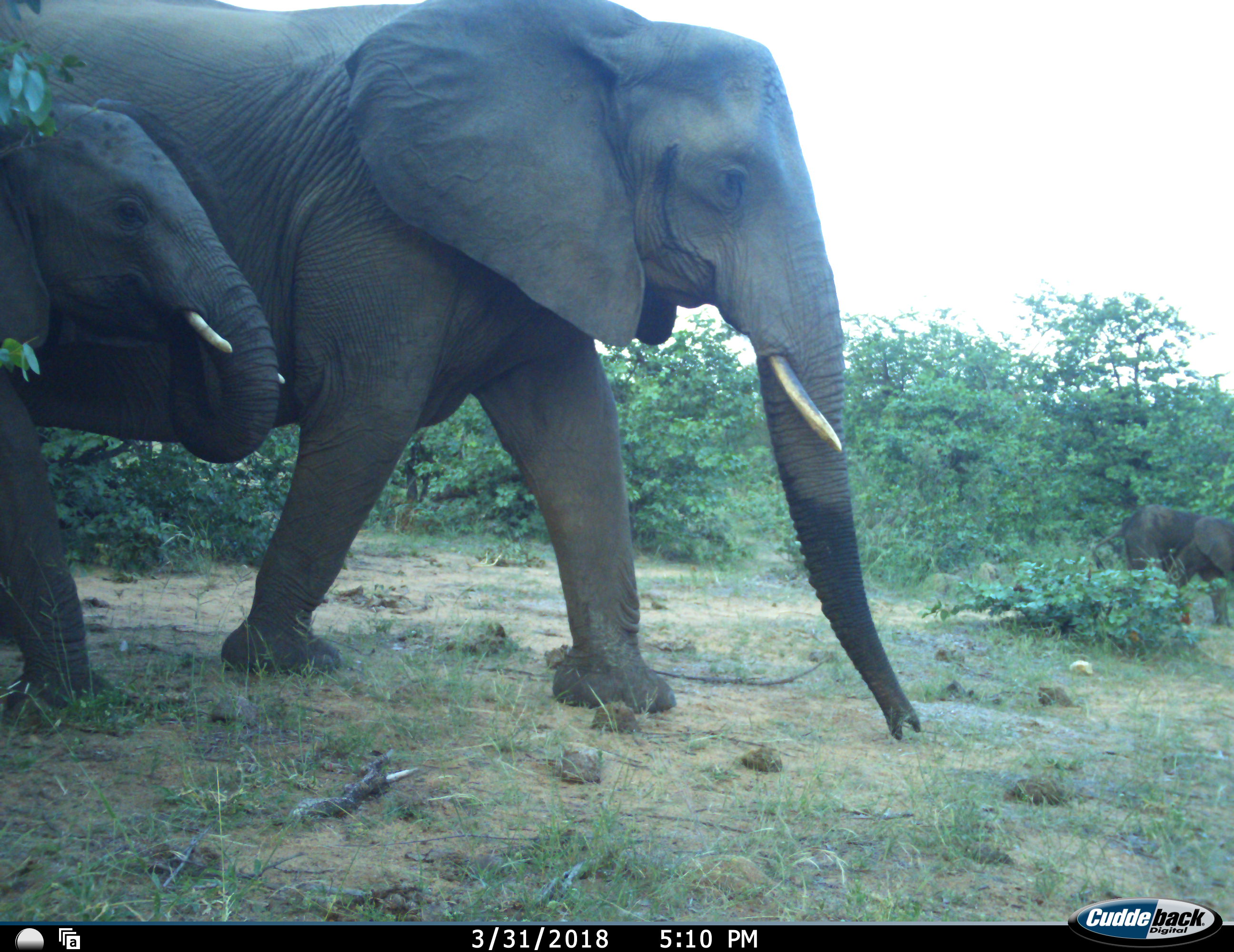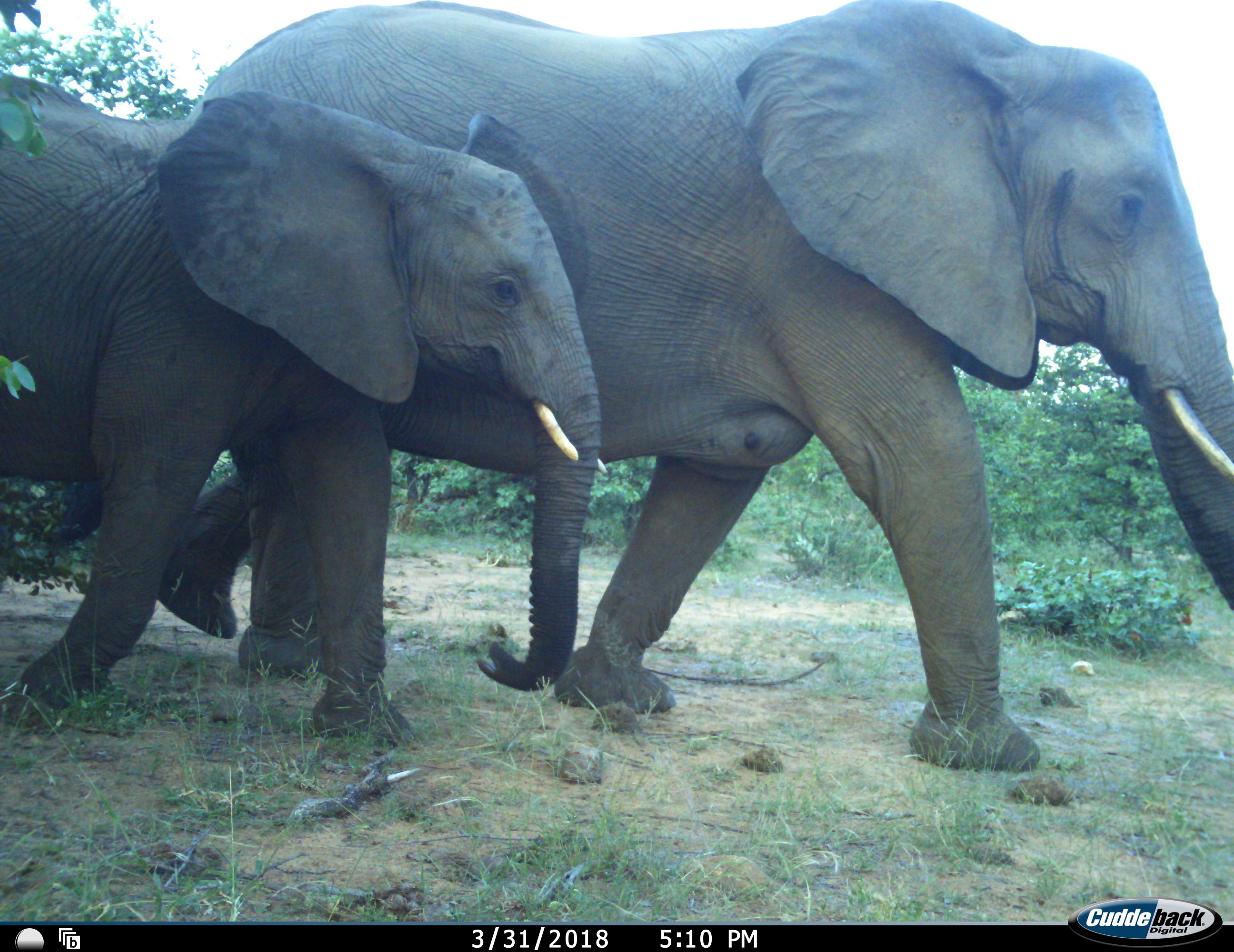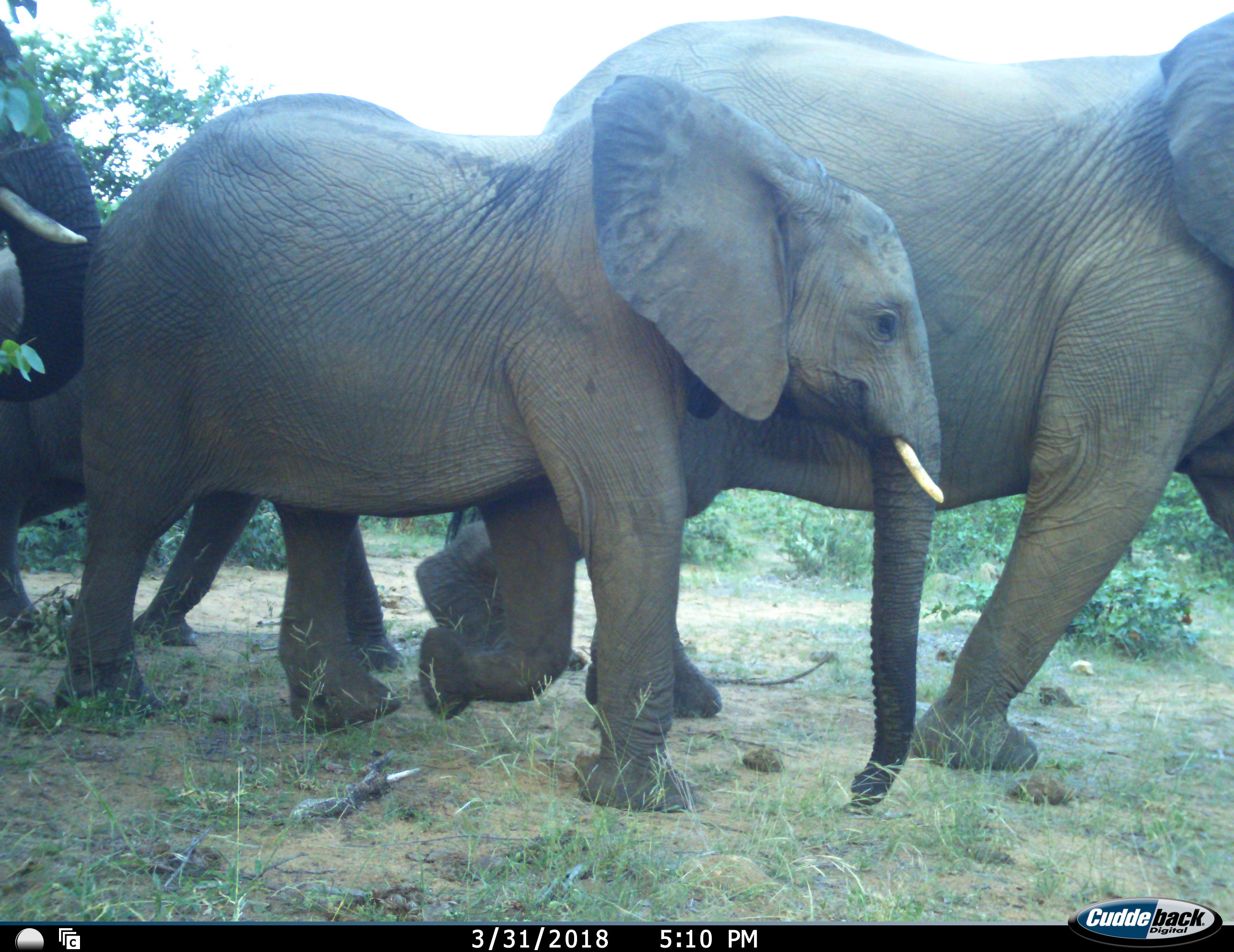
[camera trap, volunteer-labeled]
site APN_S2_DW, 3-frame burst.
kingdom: Animalia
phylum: Chordata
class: Mammalia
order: Proboscidea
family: Elephantidae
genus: Loxodonta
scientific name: Loxodonta africana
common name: african bush elephant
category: elephant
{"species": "elephant (african bush elephant) (Loxodonta africana)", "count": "4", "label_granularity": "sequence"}